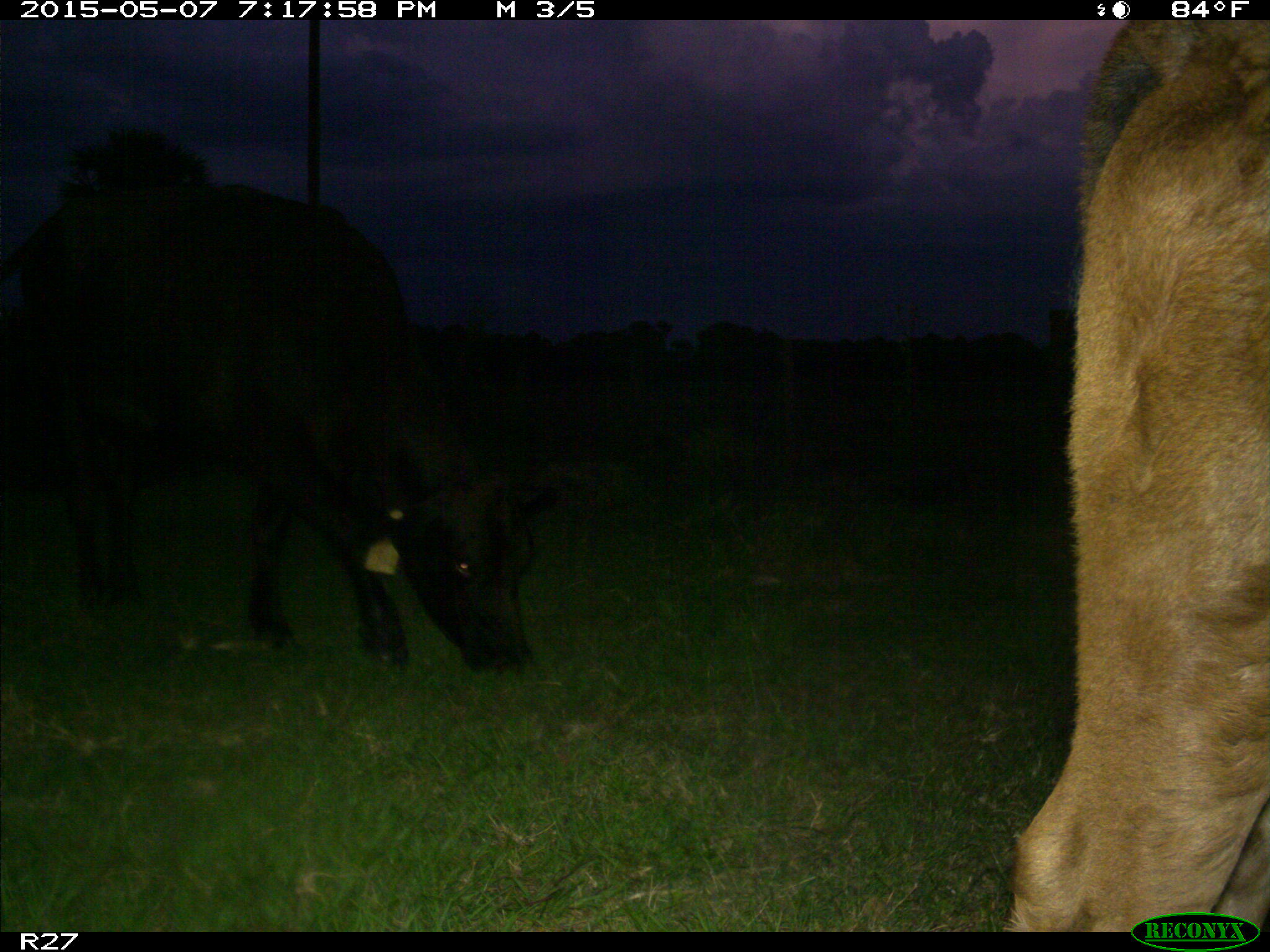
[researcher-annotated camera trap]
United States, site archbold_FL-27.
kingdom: Animalia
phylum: Chordata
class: Mammalia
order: Artiodactyla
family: Bovidae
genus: Bos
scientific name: Bos taurus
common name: domestic cow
Bos taurus (domestic cow).